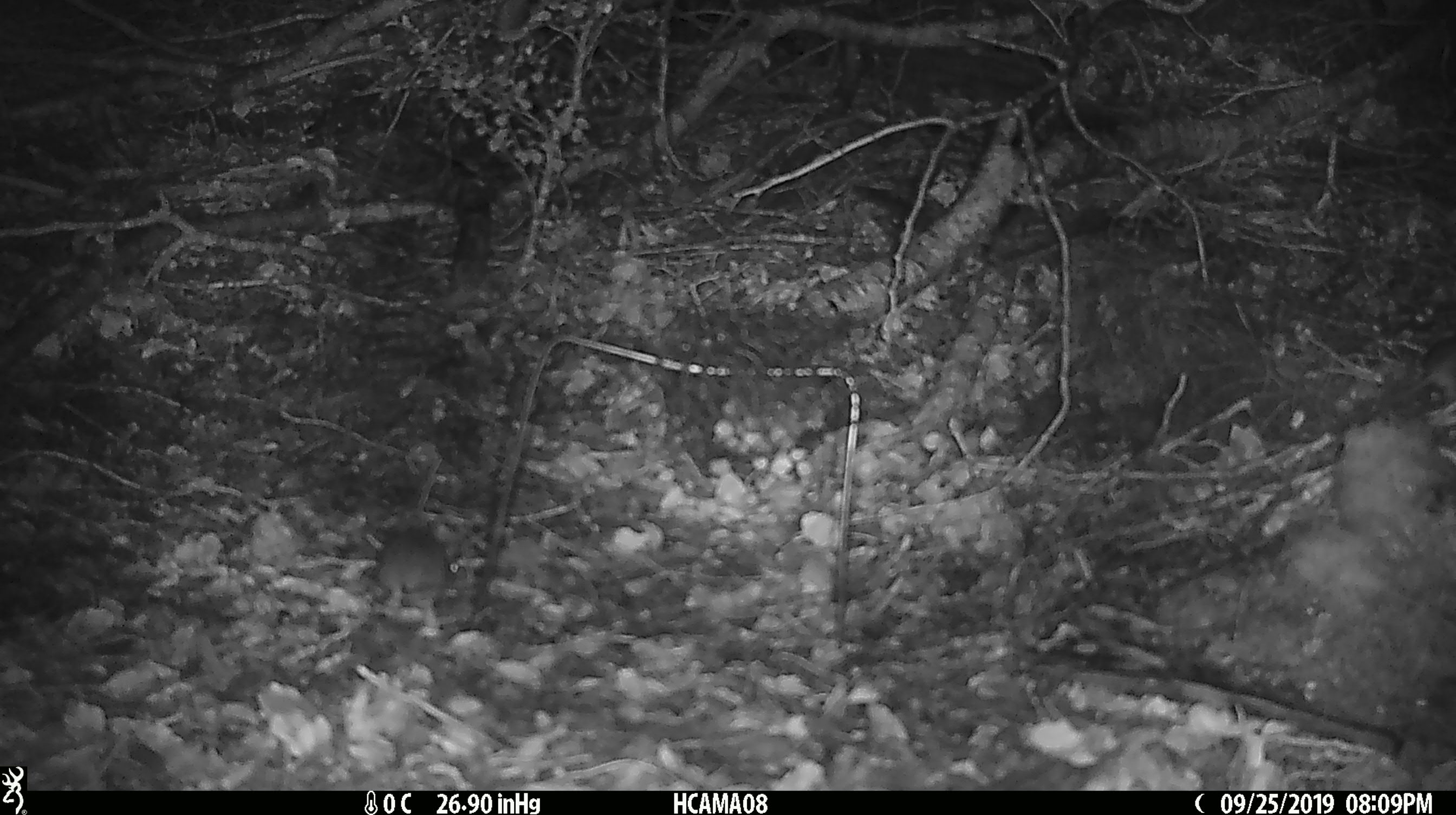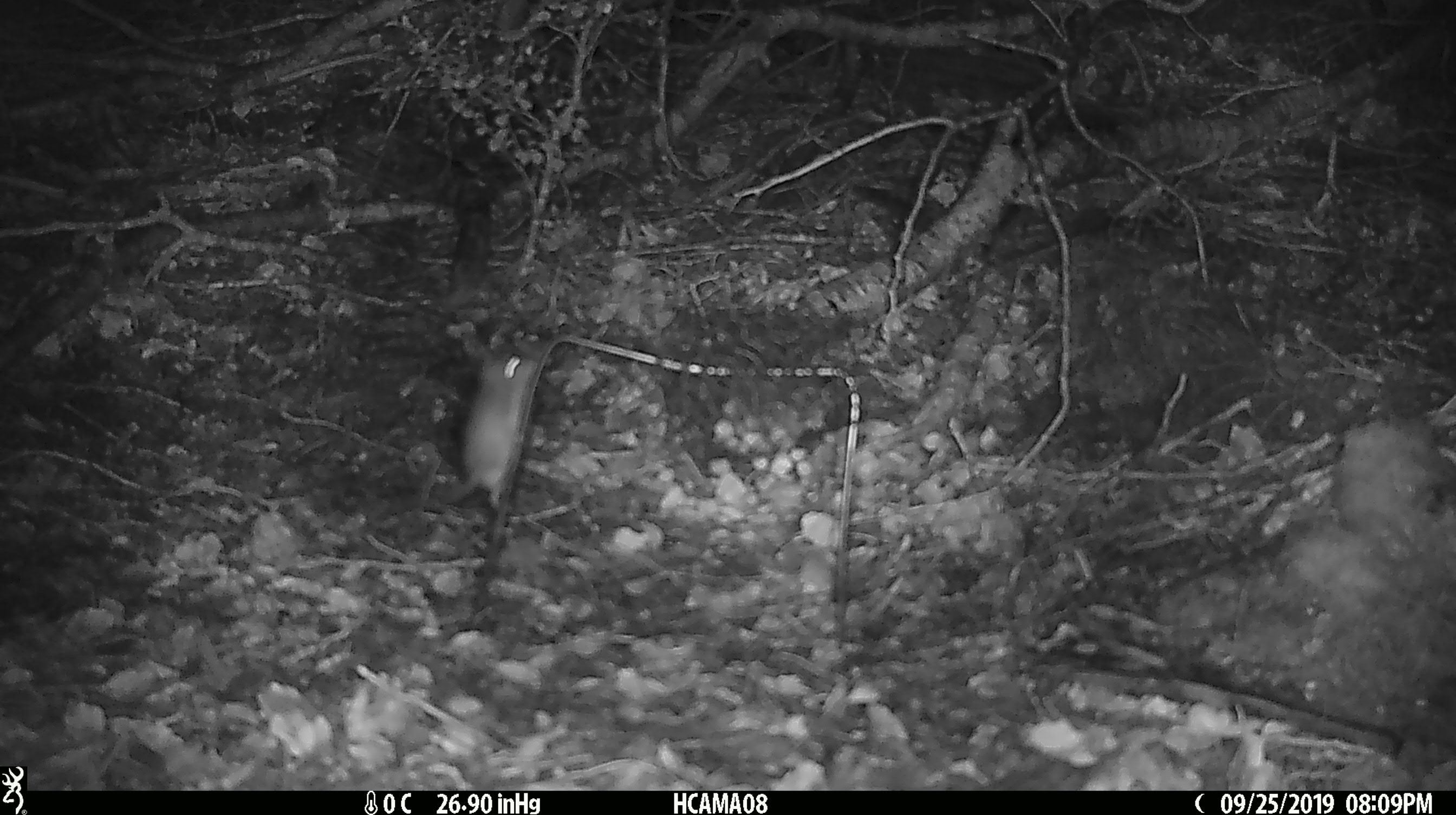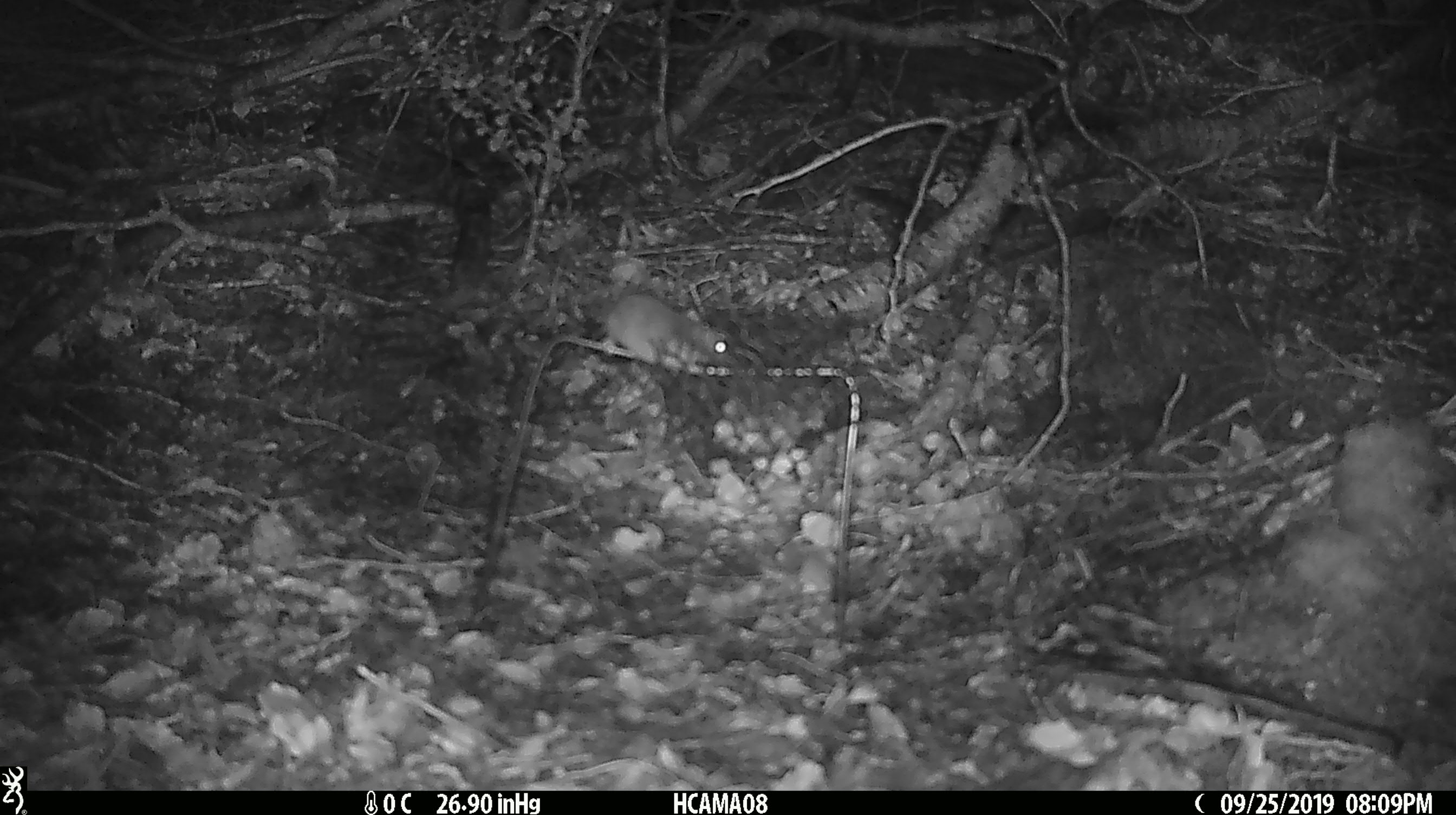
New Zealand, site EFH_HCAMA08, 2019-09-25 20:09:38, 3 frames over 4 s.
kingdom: Animalia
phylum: Chordata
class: Mammalia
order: Rodentia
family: Muridae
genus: Mus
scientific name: Mus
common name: mouse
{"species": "mouse (Mus)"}